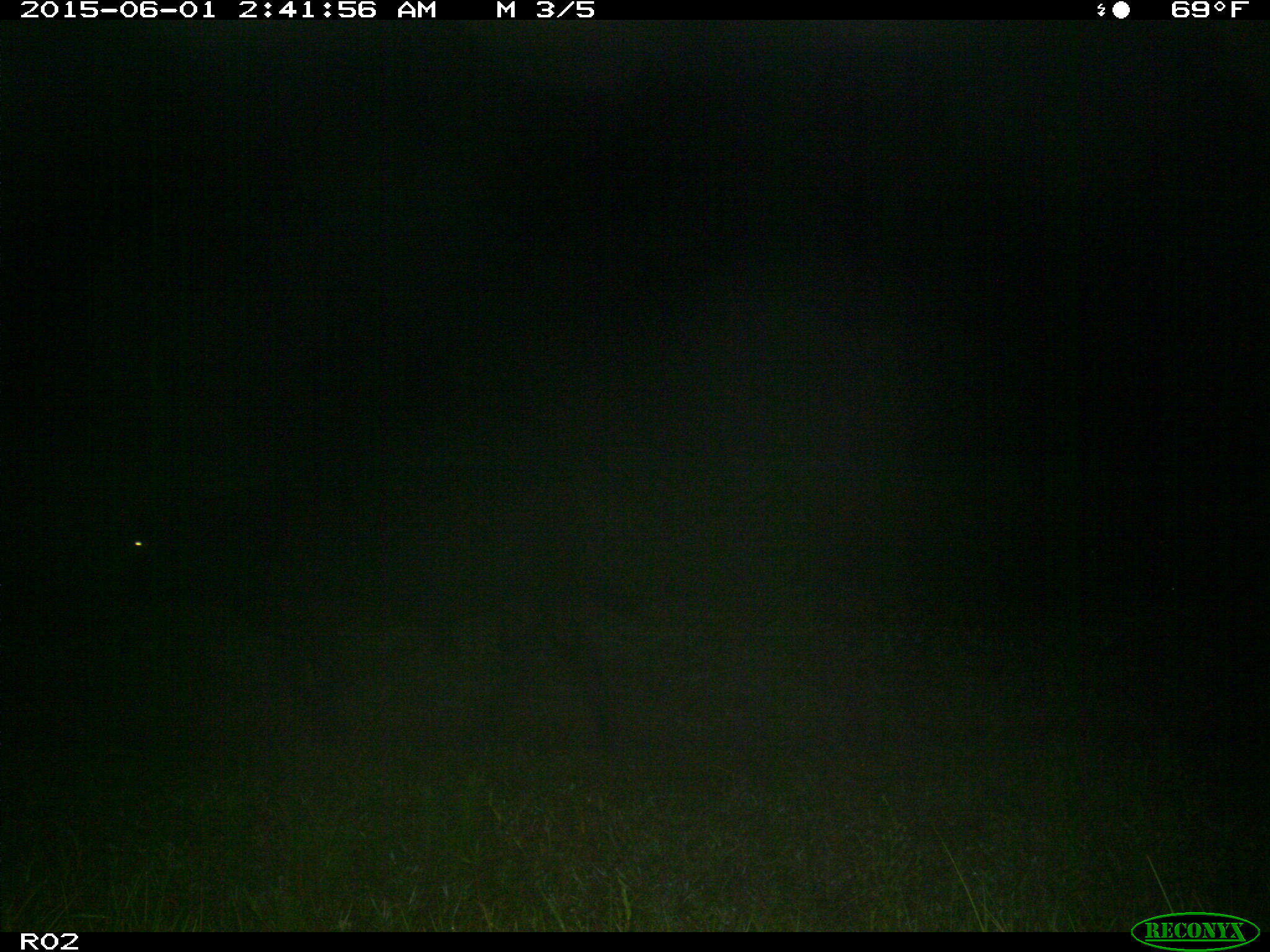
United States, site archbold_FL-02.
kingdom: Animalia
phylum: Chordata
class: Mammalia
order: Artiodactyla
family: Bovidae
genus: Bos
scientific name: Bos taurus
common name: domestic cow